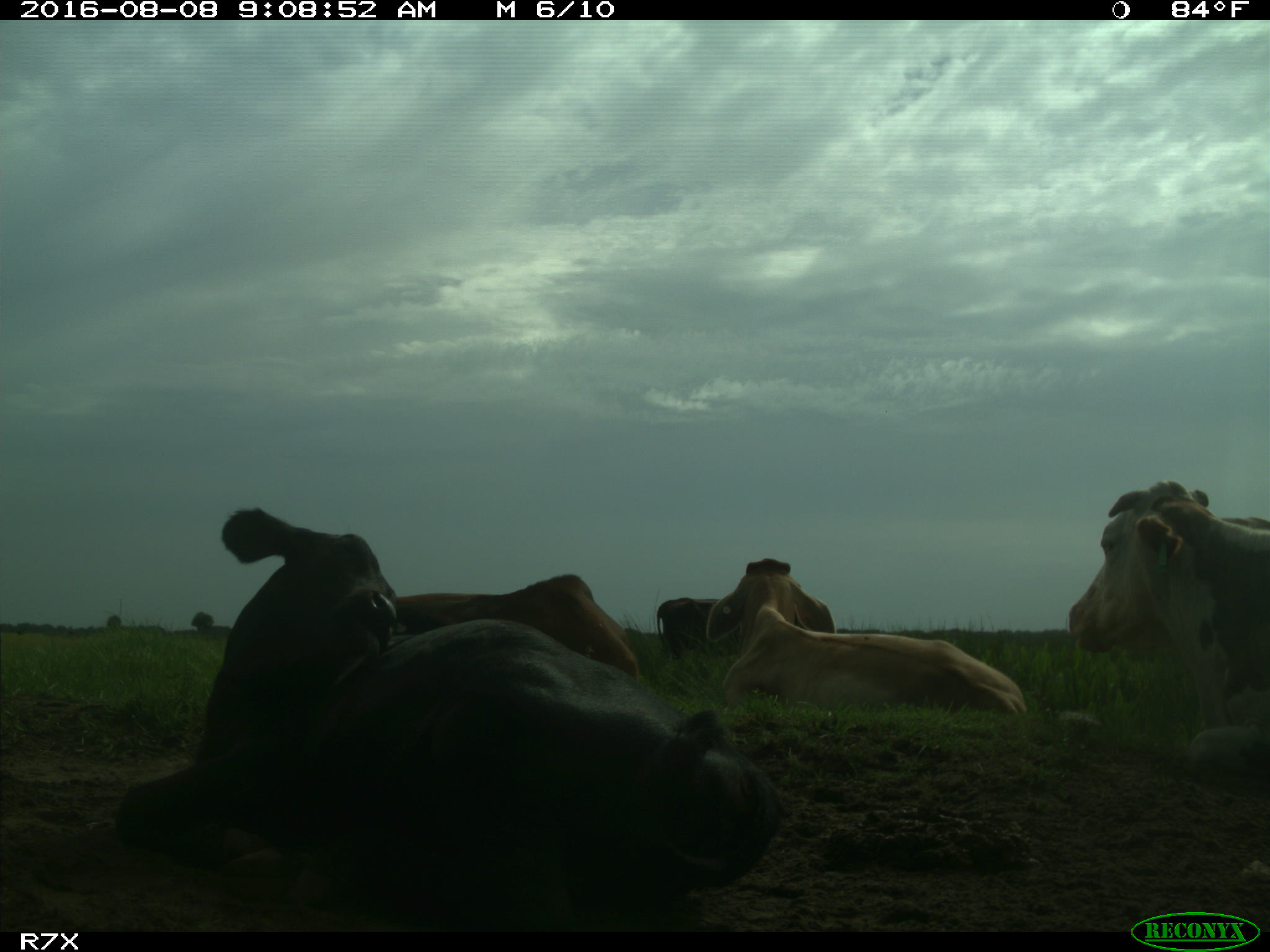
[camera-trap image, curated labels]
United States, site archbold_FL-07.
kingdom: Animalia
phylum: Chordata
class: Mammalia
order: Artiodactyla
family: Bovidae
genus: Bos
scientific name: Bos taurus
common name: domestic cow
Bos taurus (domestic cow).